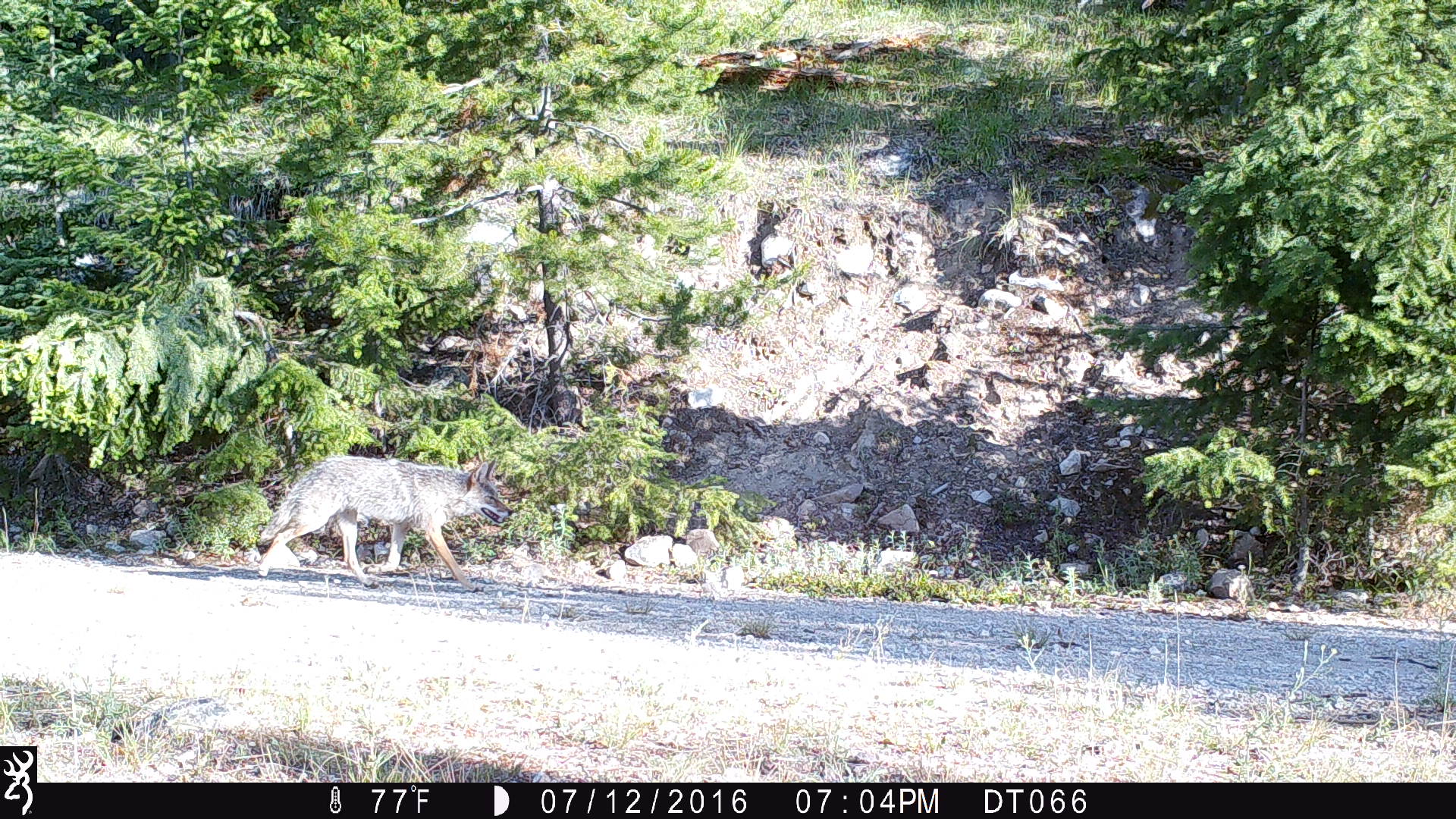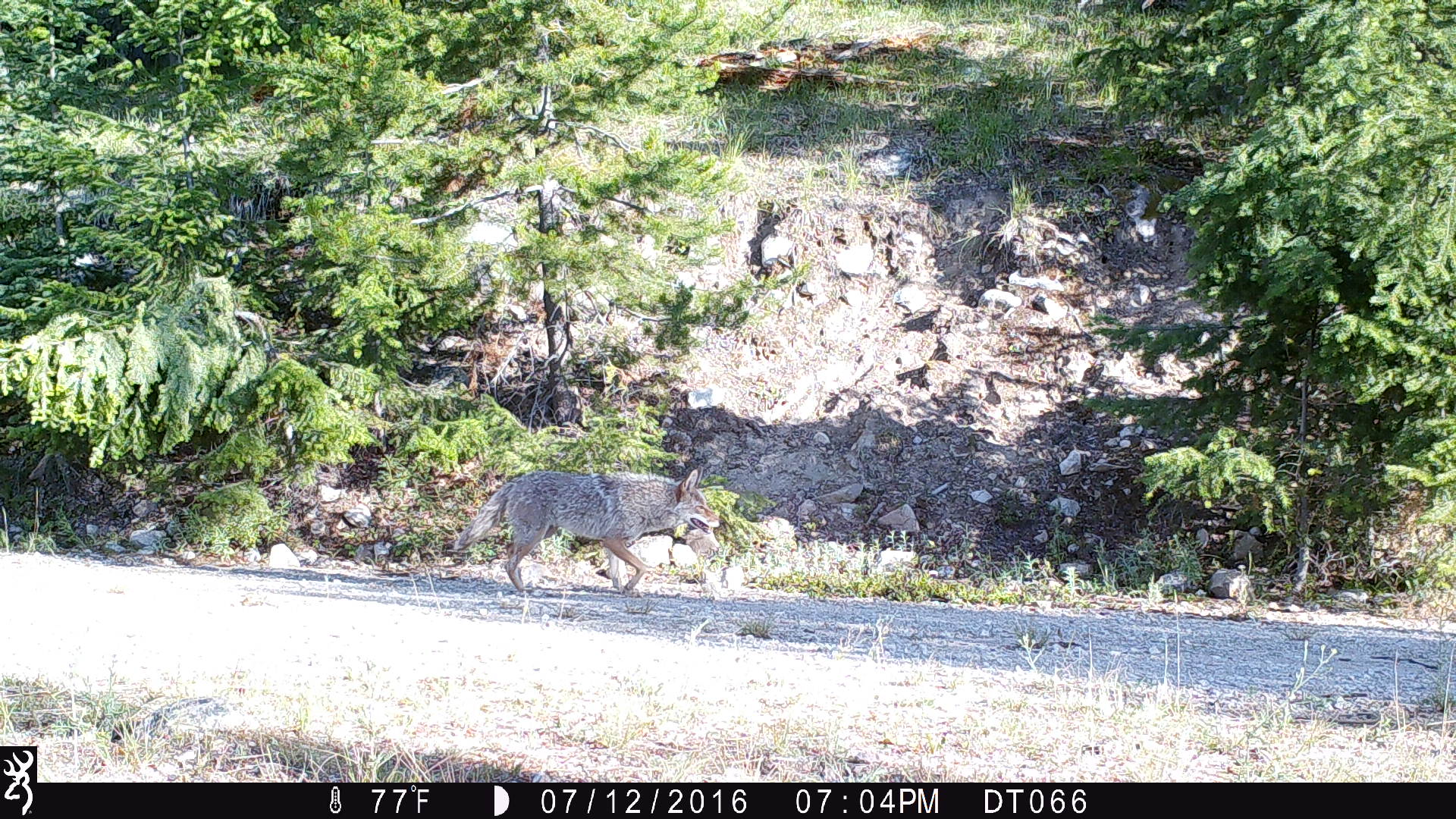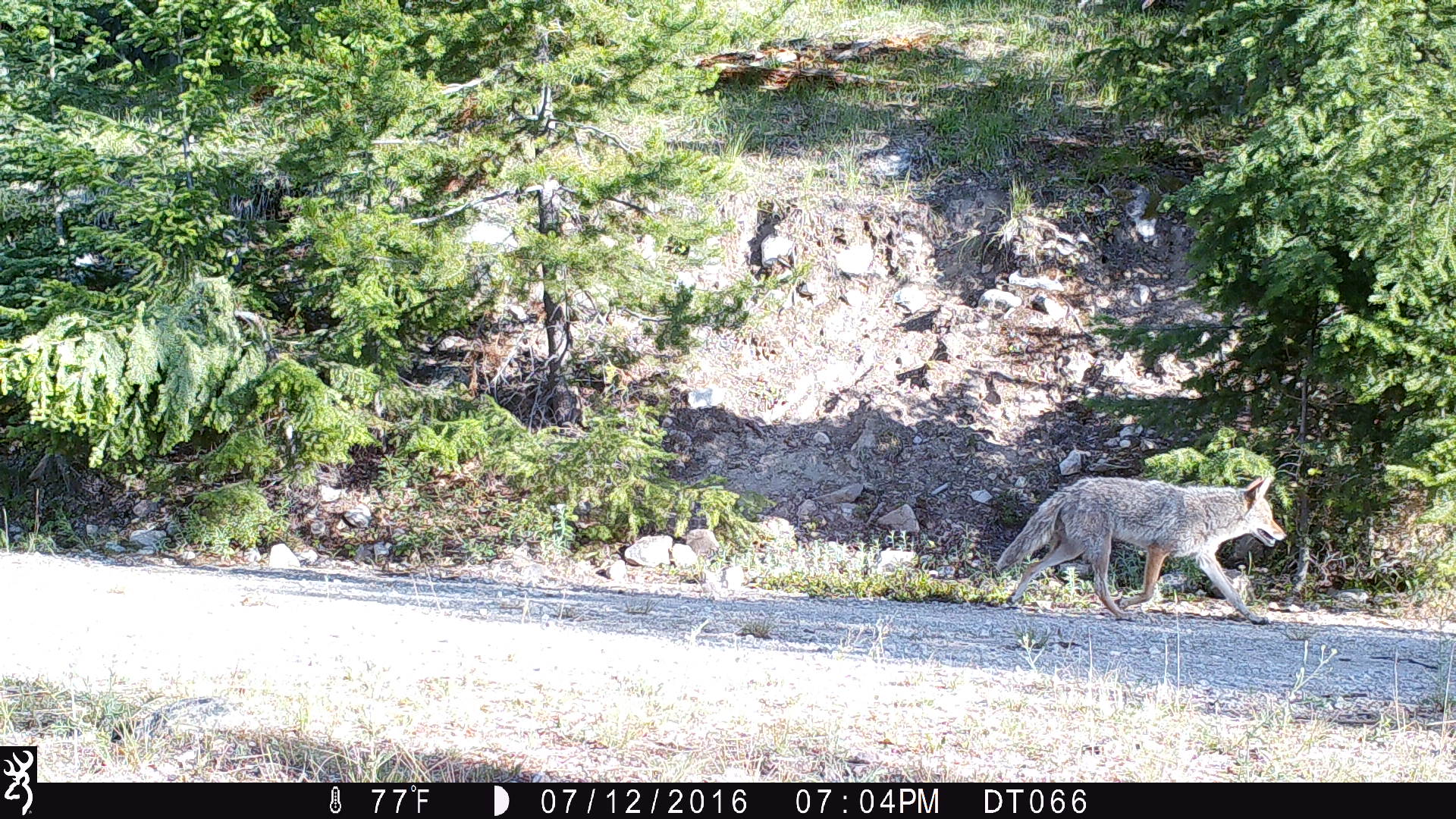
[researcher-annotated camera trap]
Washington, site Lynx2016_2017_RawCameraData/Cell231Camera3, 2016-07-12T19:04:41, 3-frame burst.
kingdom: Animalia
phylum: Chordata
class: Mammalia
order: Carnivora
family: Canidae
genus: Canis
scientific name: Canis latrans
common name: coyote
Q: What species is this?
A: Canis latrans (coyote).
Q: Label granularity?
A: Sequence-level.